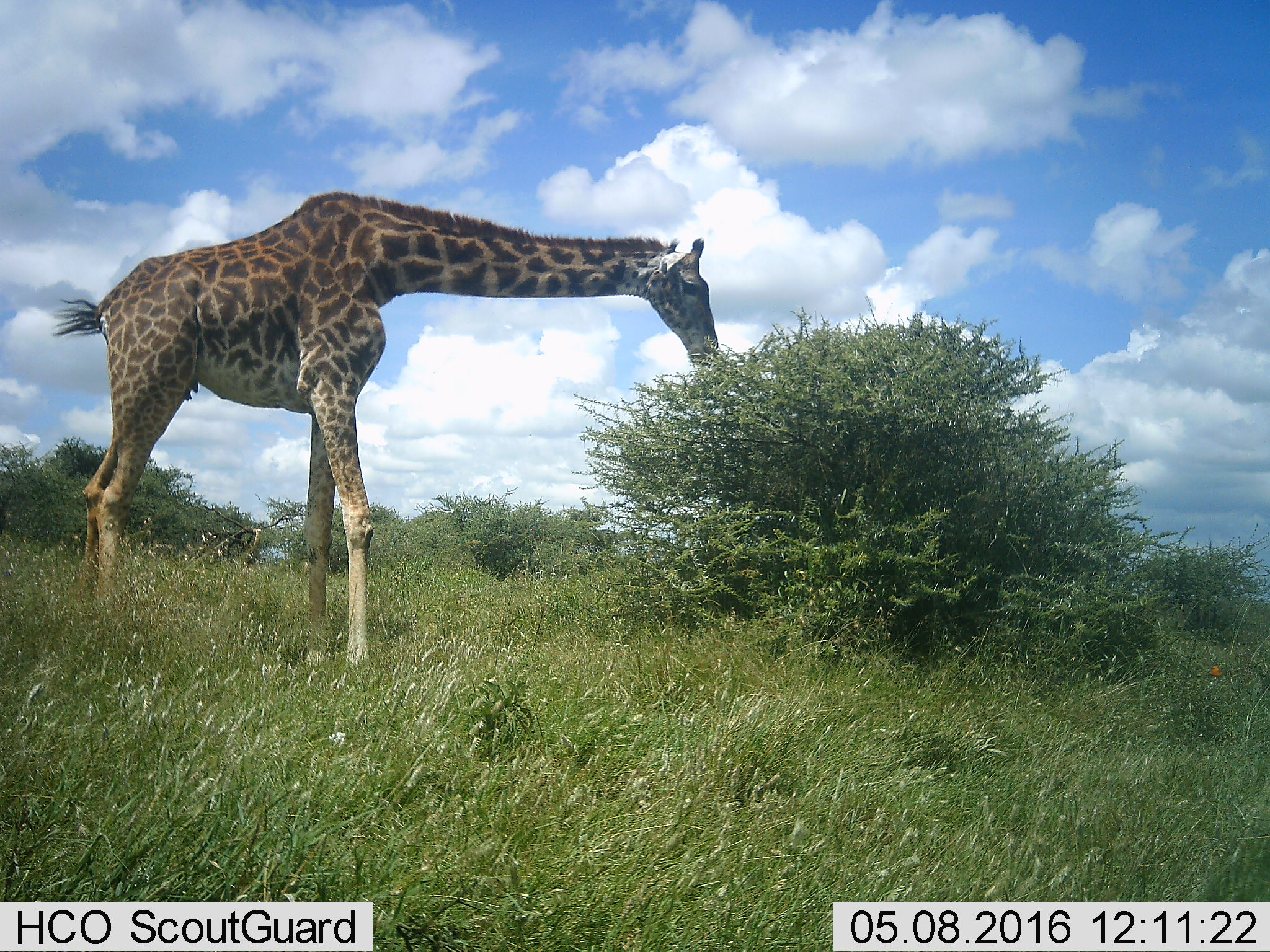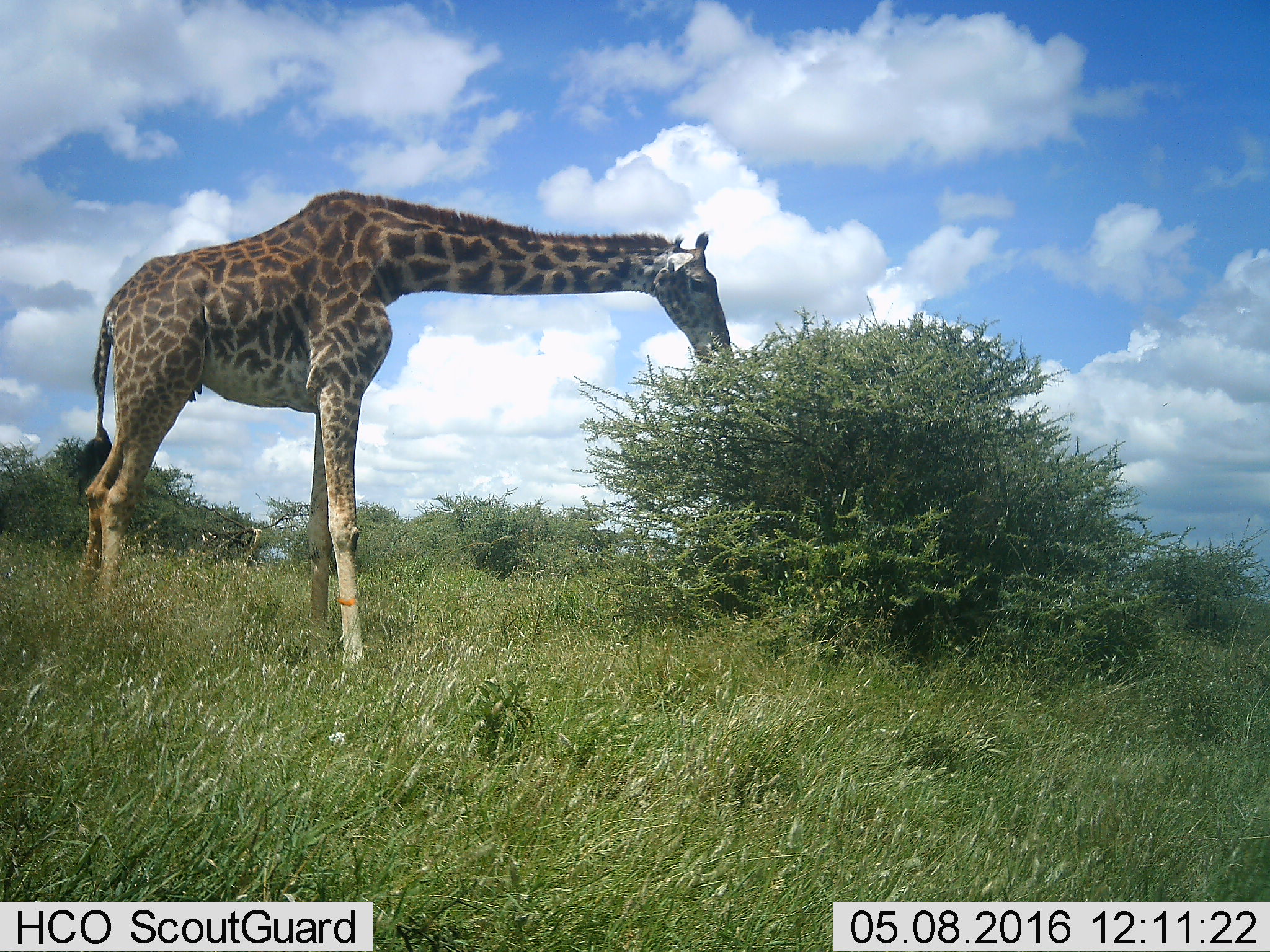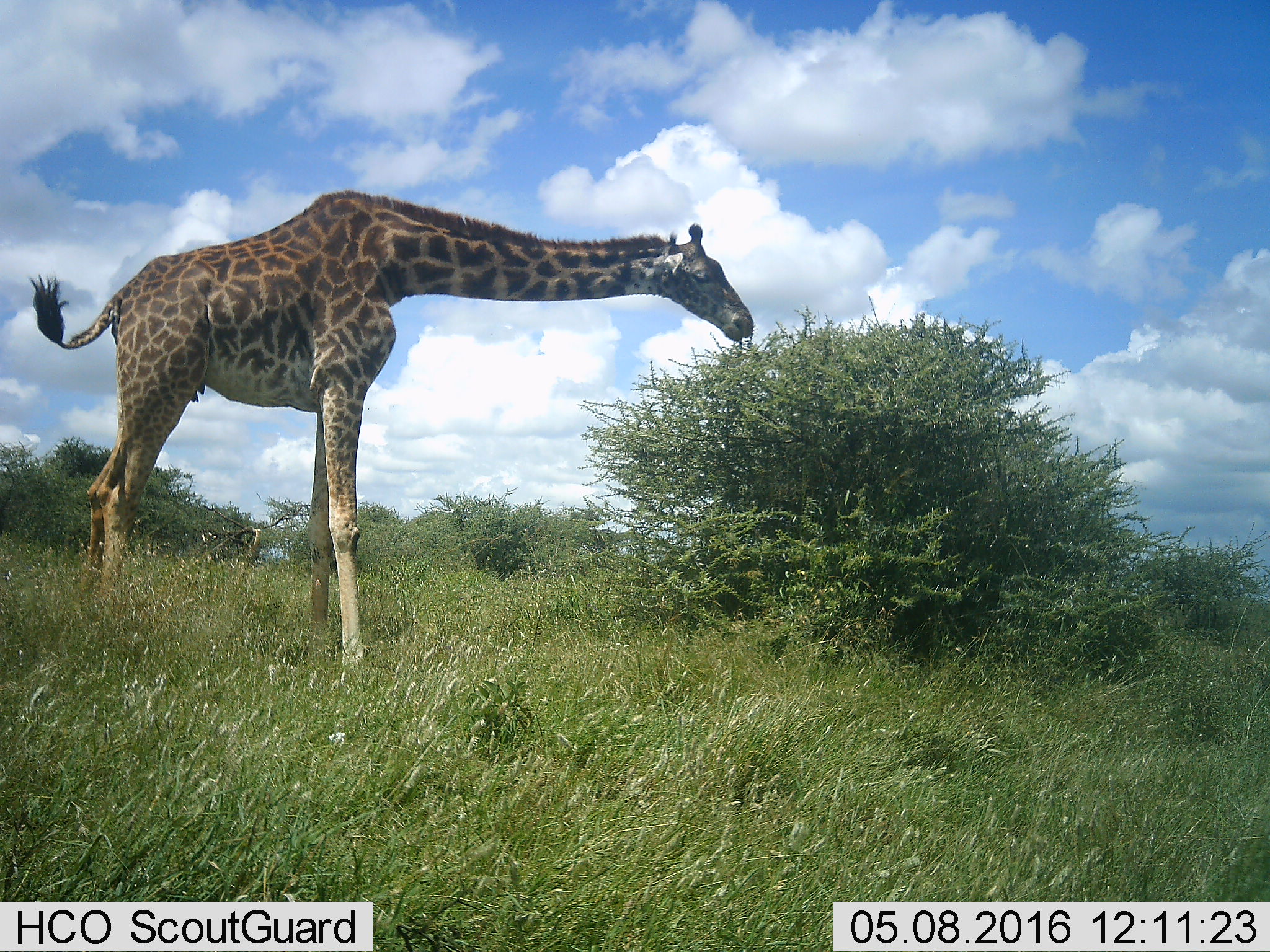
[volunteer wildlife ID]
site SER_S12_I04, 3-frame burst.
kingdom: Animalia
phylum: Chordata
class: Mammalia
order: Artiodactyla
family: Giraffidae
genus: Giraffa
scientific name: Giraffa camelopardalis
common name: giraffe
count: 1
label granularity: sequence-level